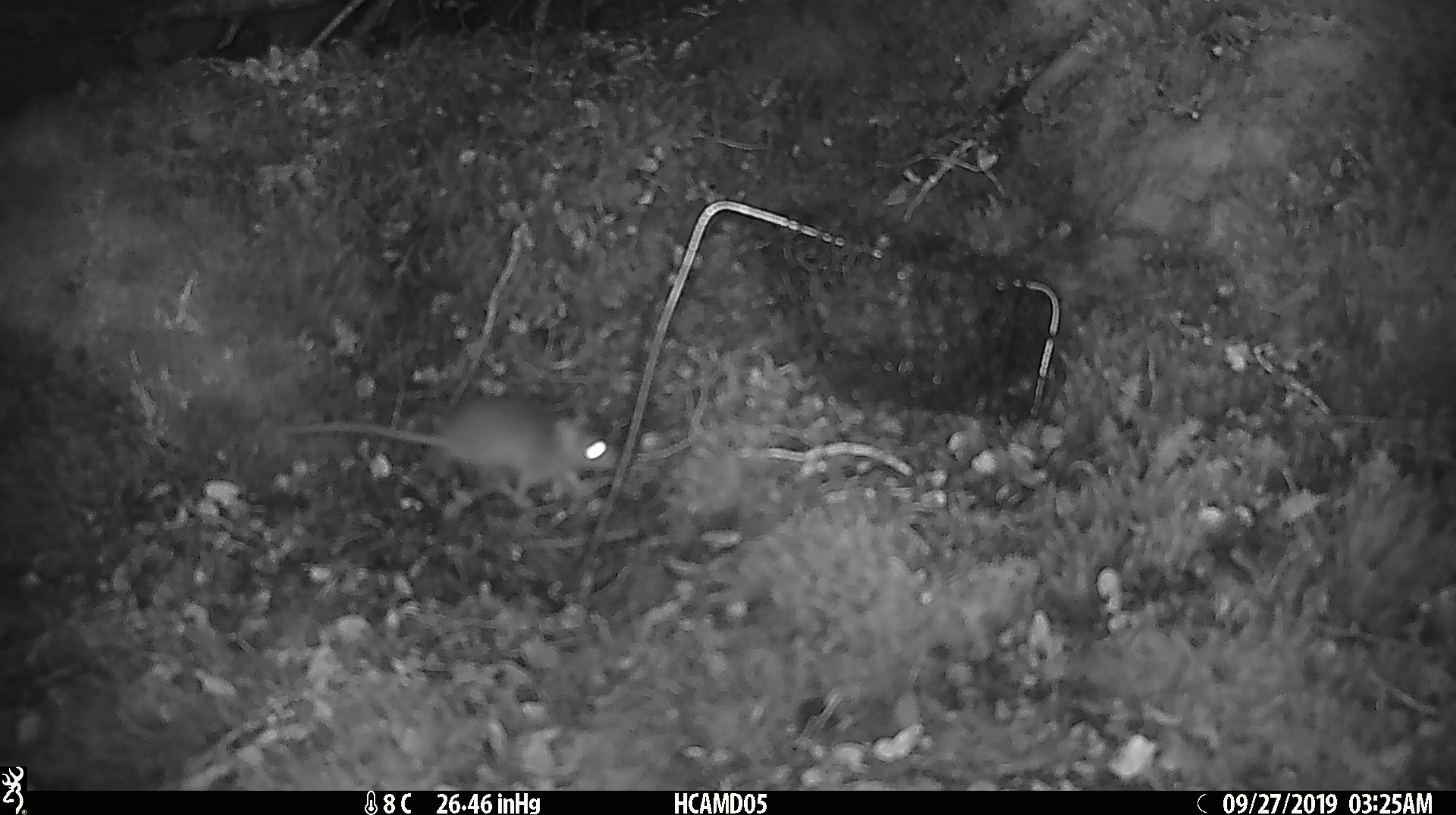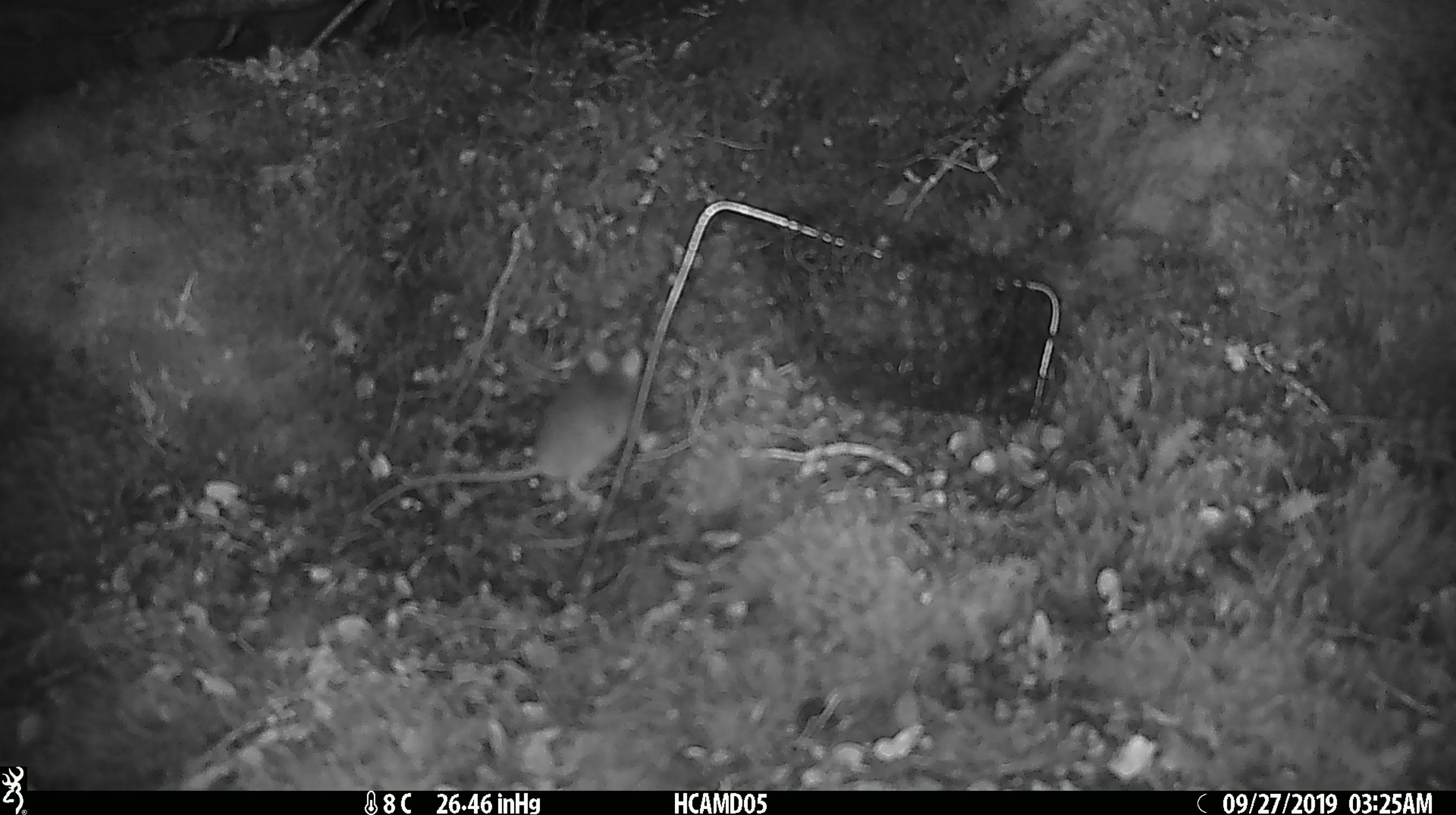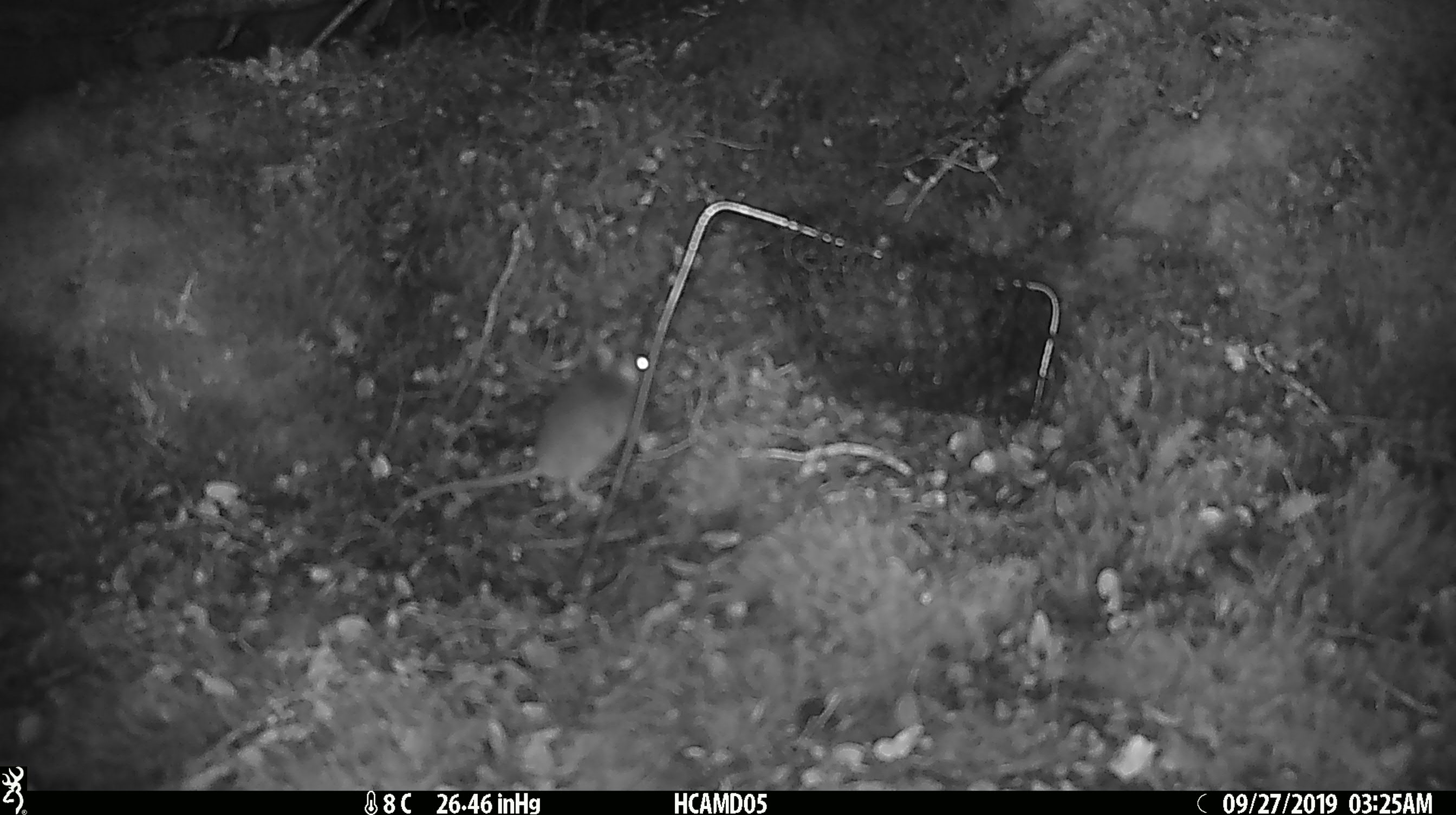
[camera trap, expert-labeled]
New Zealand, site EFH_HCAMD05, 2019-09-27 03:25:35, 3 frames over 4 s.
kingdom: Animalia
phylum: Chordata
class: Mammalia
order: Rodentia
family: Muridae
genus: Mus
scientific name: Mus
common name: mouse